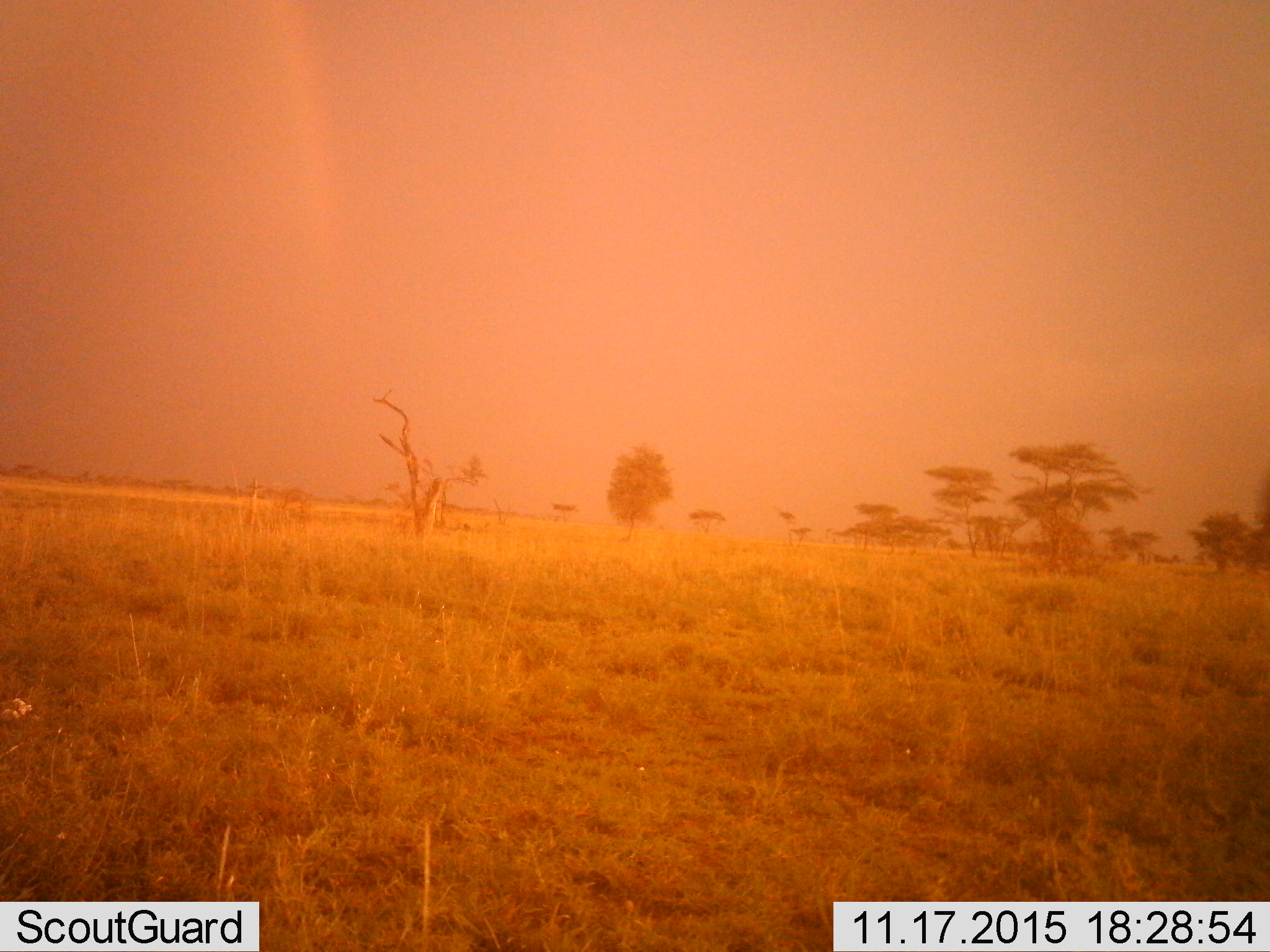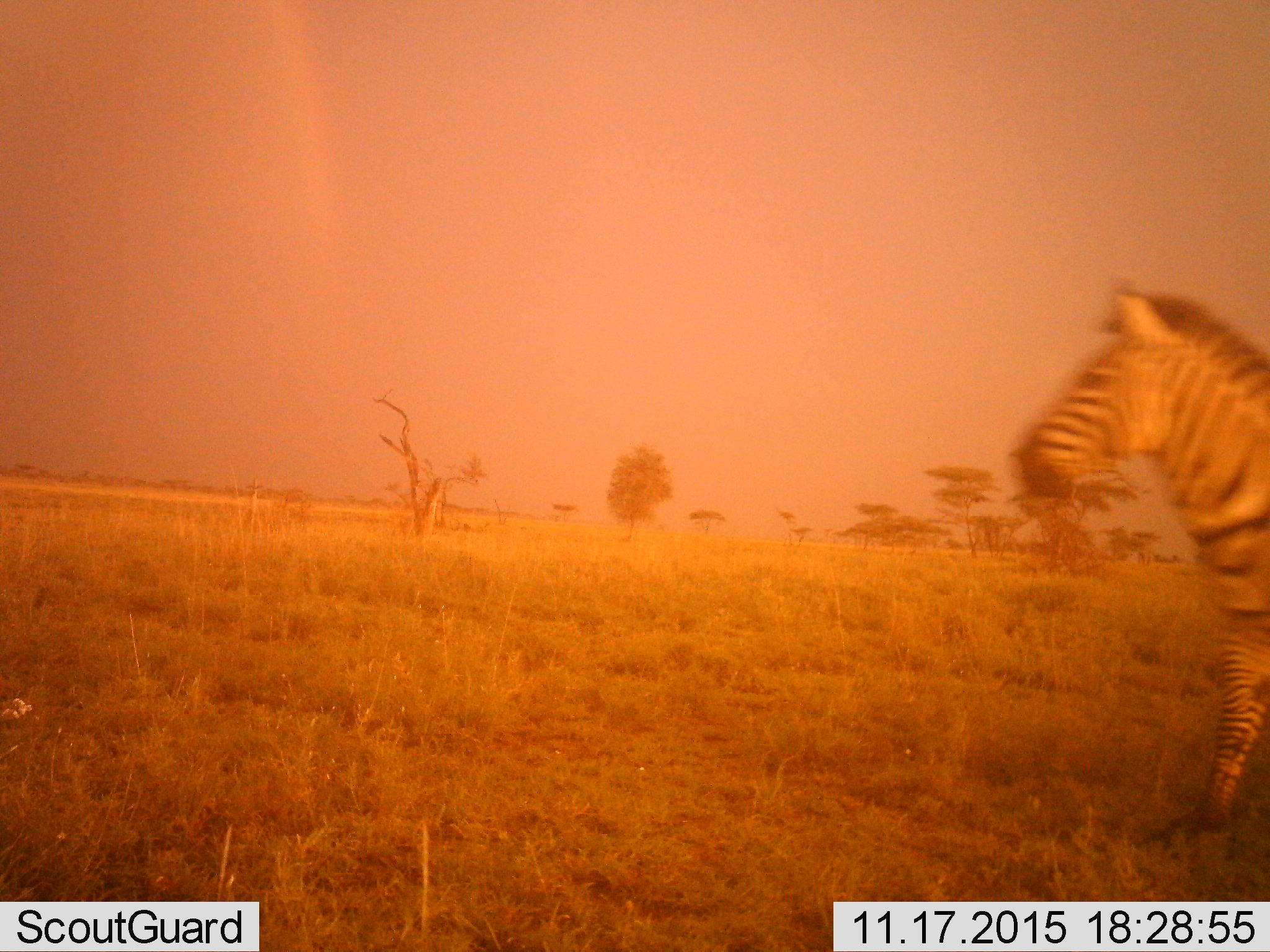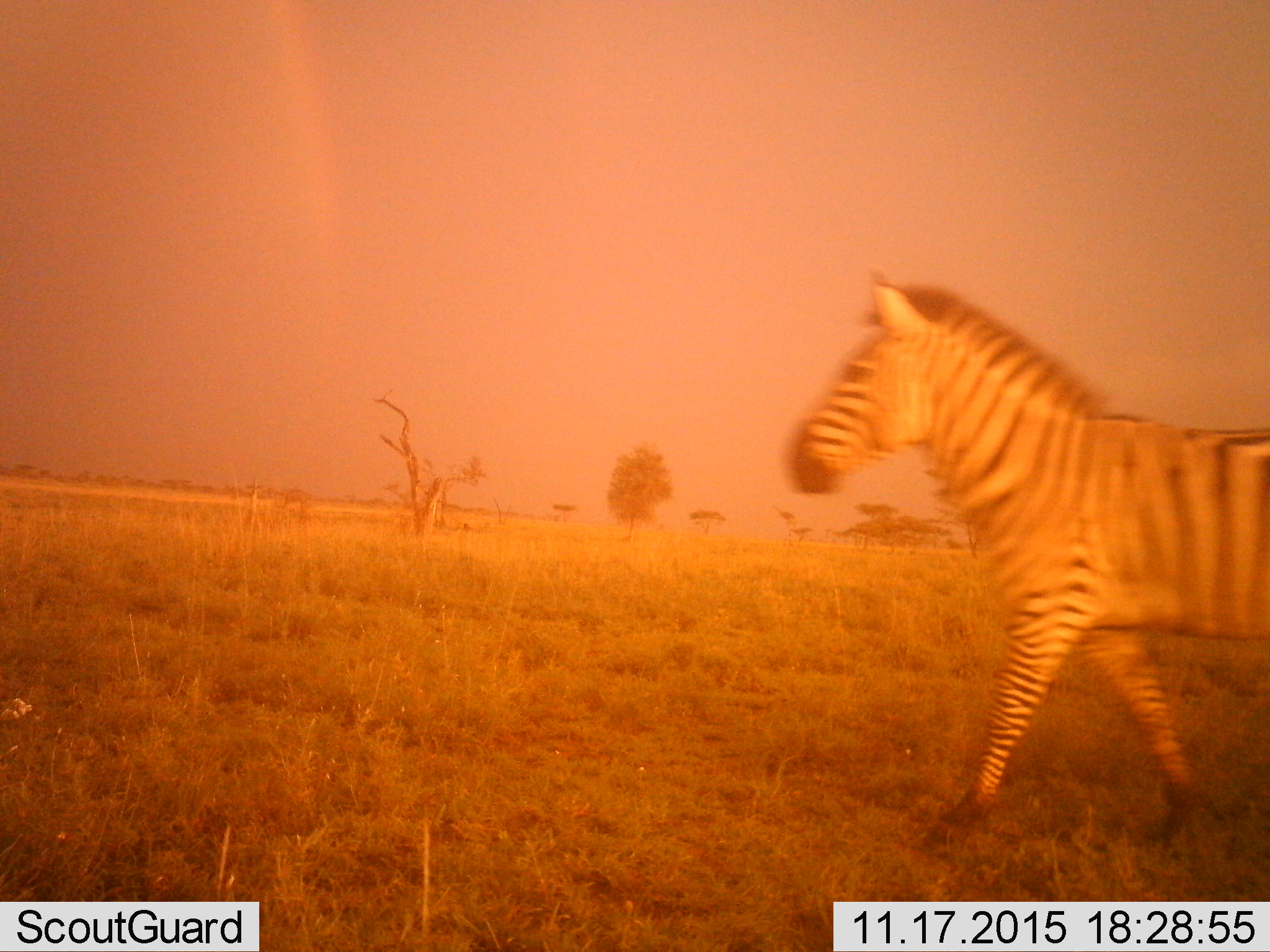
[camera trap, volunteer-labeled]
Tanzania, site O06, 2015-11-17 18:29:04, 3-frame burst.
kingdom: Animalia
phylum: Chordata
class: Mammalia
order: Perissodactyla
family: Equidae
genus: Equus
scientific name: Equus quagga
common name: plains zebra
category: zebra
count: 1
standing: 0%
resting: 0%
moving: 100%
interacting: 0%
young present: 0%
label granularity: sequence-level